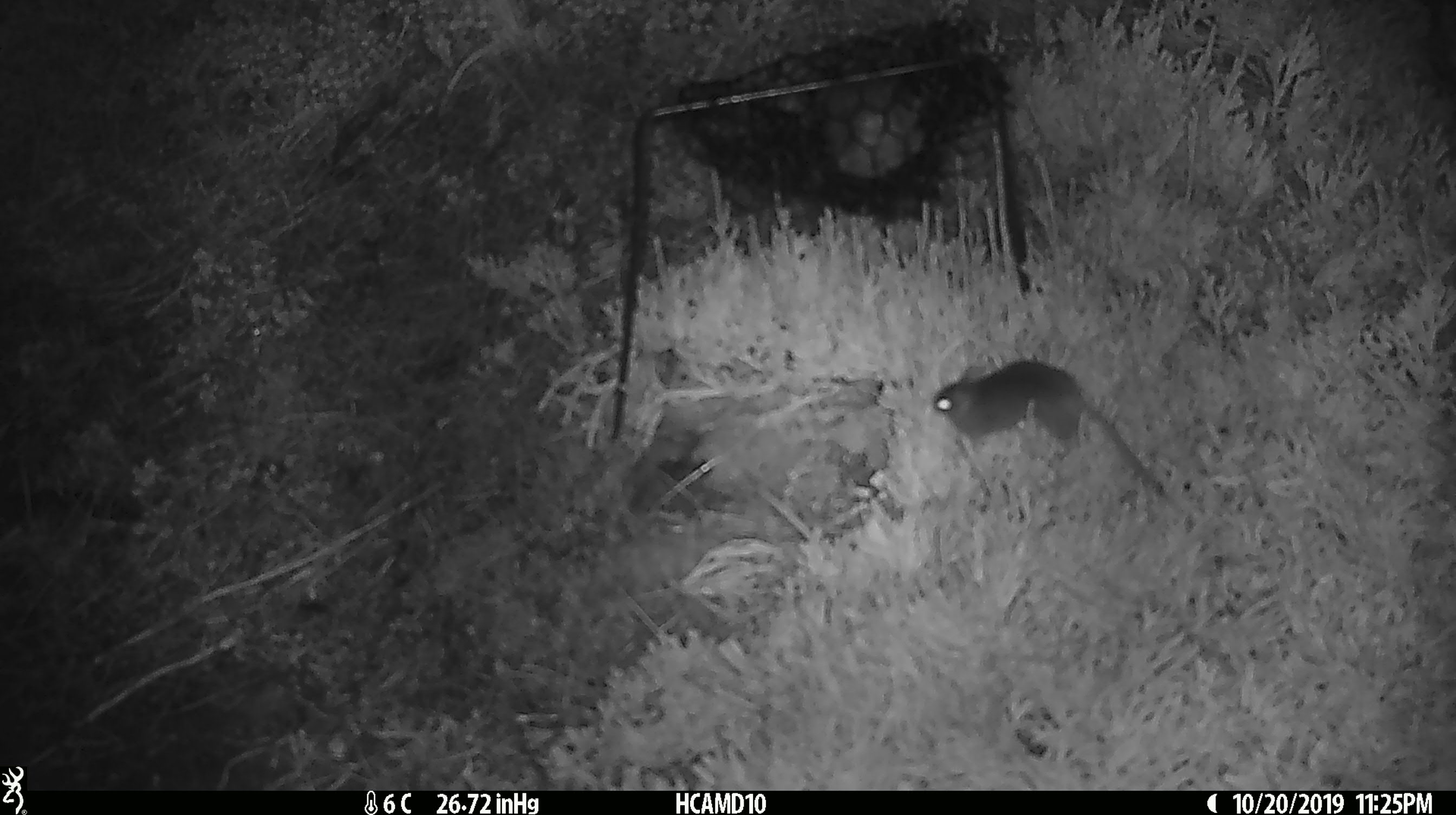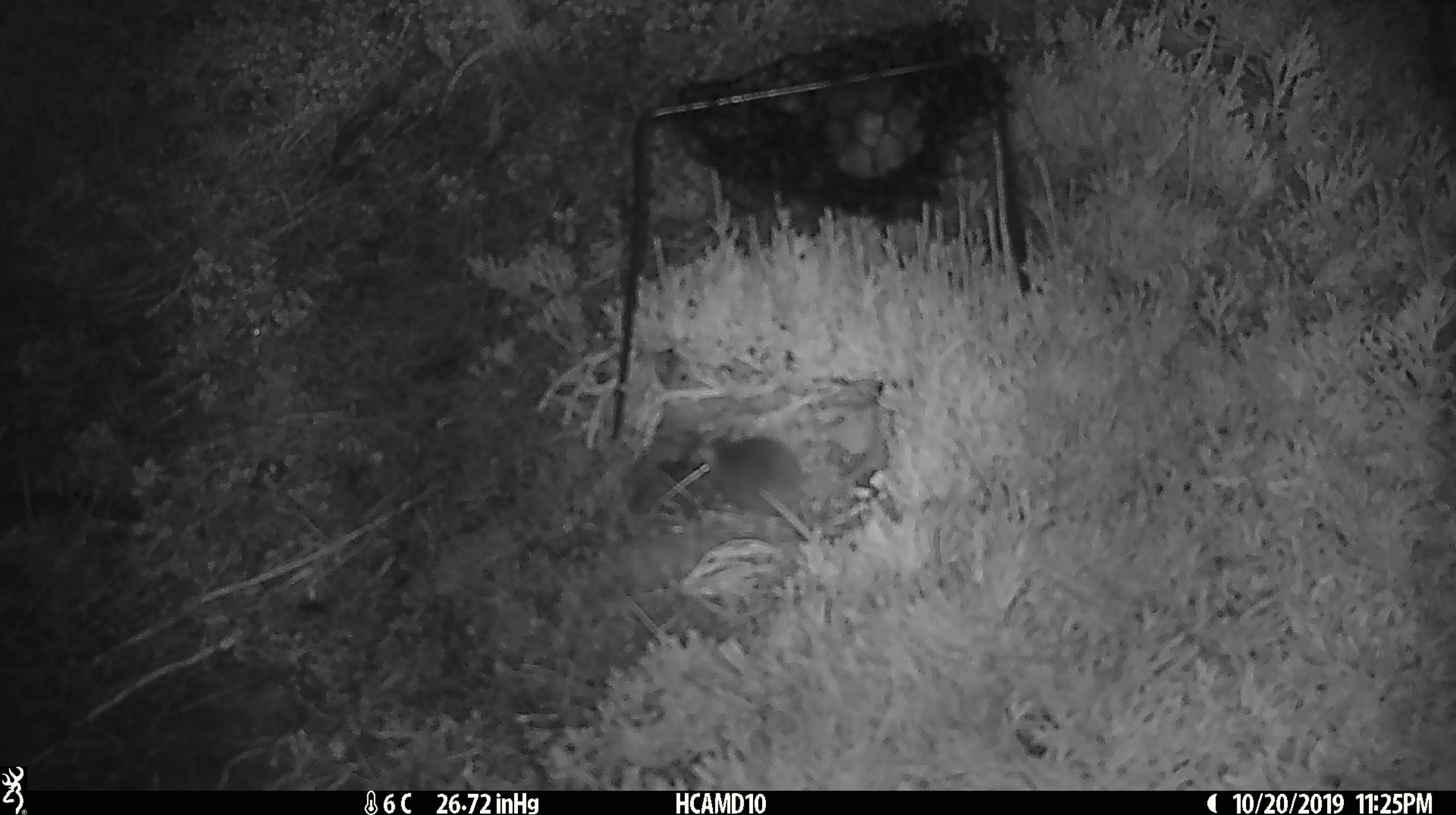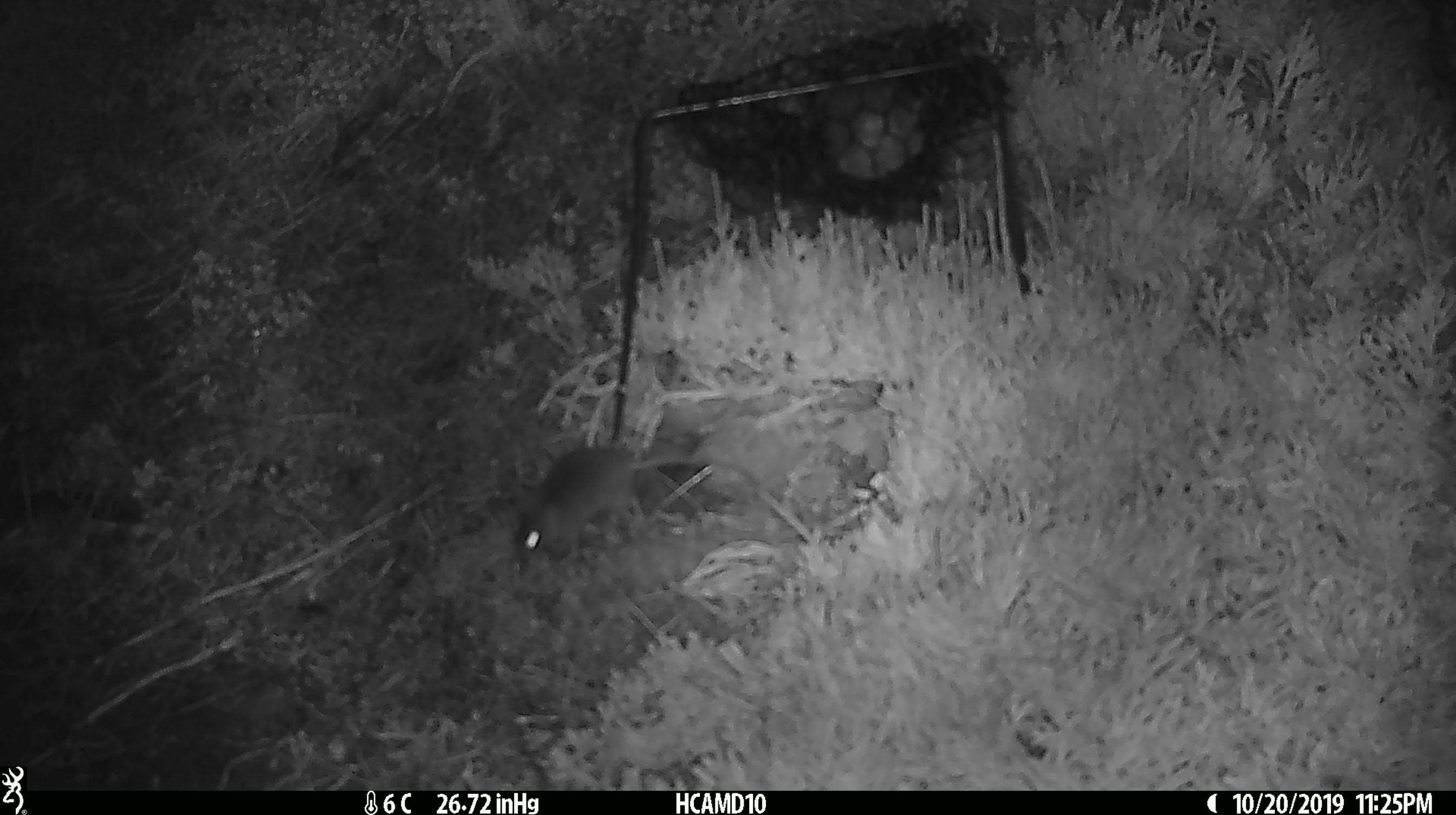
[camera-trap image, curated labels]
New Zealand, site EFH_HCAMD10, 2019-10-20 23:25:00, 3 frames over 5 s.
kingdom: Animalia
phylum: Chordata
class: Mammalia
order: Rodentia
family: Muridae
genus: Mus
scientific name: Mus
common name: mouse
Mouse (Mus).